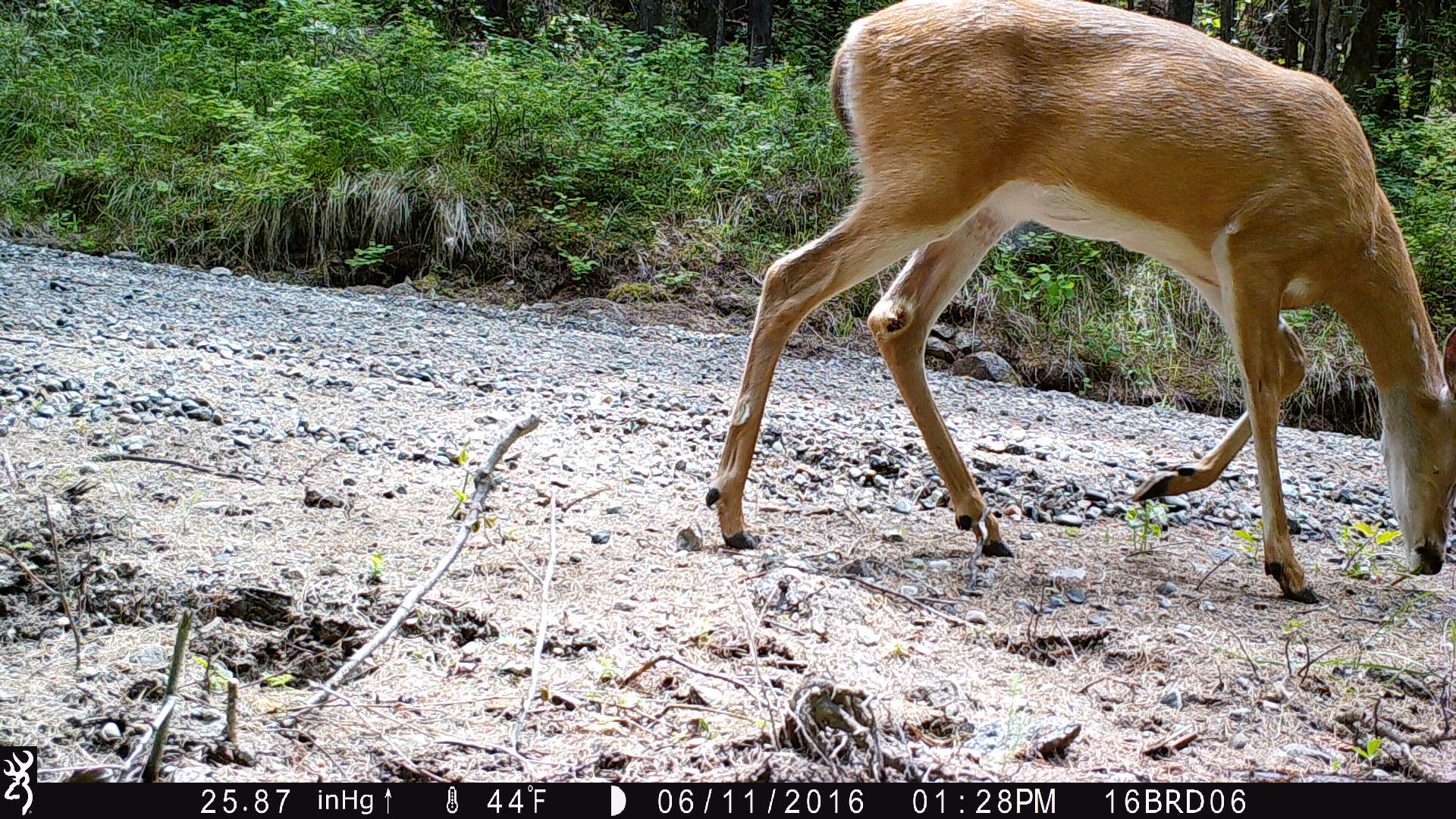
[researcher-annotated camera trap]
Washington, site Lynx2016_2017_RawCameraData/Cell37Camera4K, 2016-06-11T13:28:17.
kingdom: Animalia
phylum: Chordata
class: Mammalia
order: Artiodactyla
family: Cervidae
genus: Odocoileus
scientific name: Odocoileus virginianus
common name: white-tailed deer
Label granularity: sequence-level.